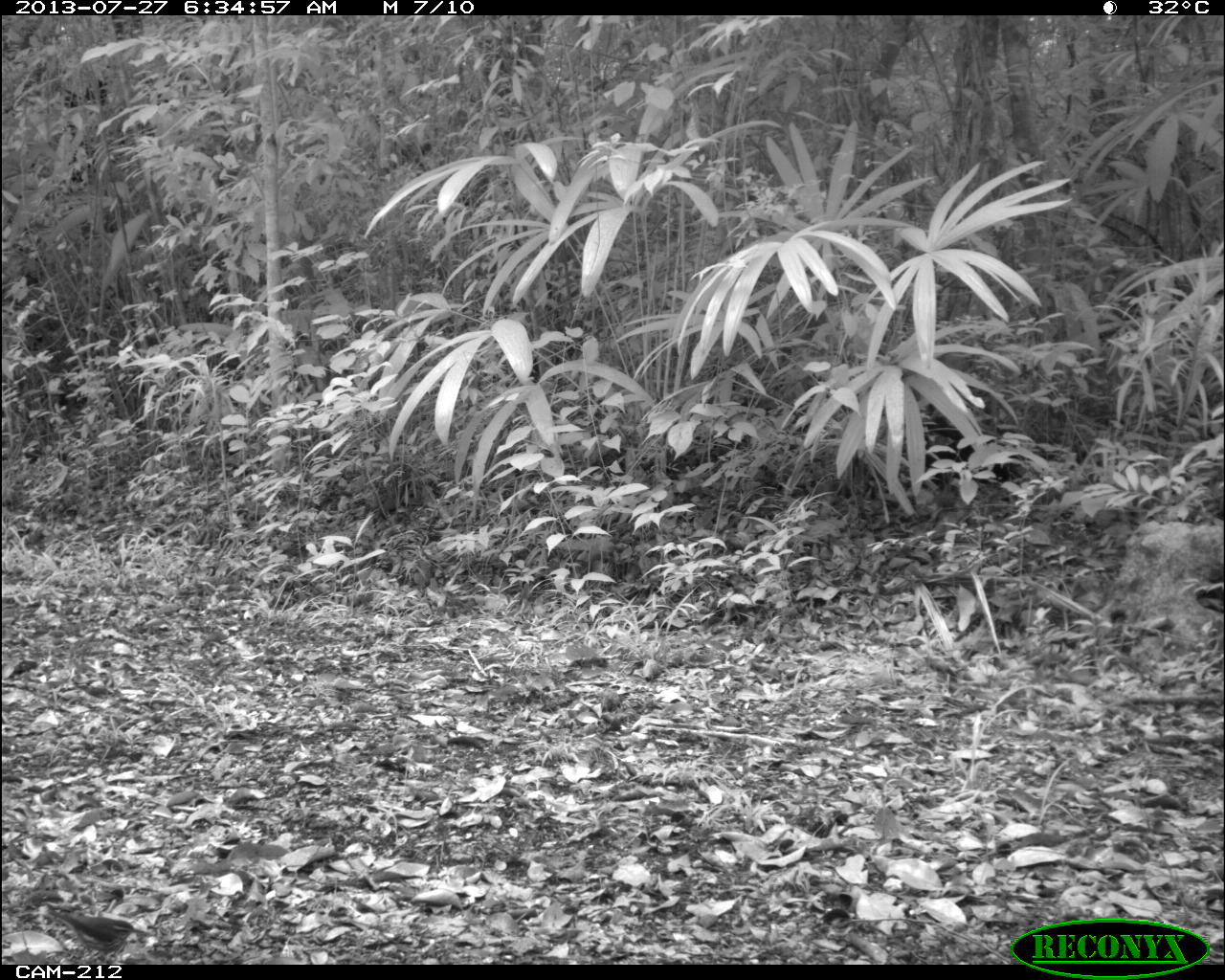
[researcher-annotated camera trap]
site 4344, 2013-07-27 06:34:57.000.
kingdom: Animalia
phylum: Chordata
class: Aves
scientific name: Aves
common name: bird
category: ave desconocida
Ave desconocida (bird) (Aves), count 1.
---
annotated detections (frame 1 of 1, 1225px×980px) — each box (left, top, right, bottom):
ave desconocida: (44, 907, 147, 964)